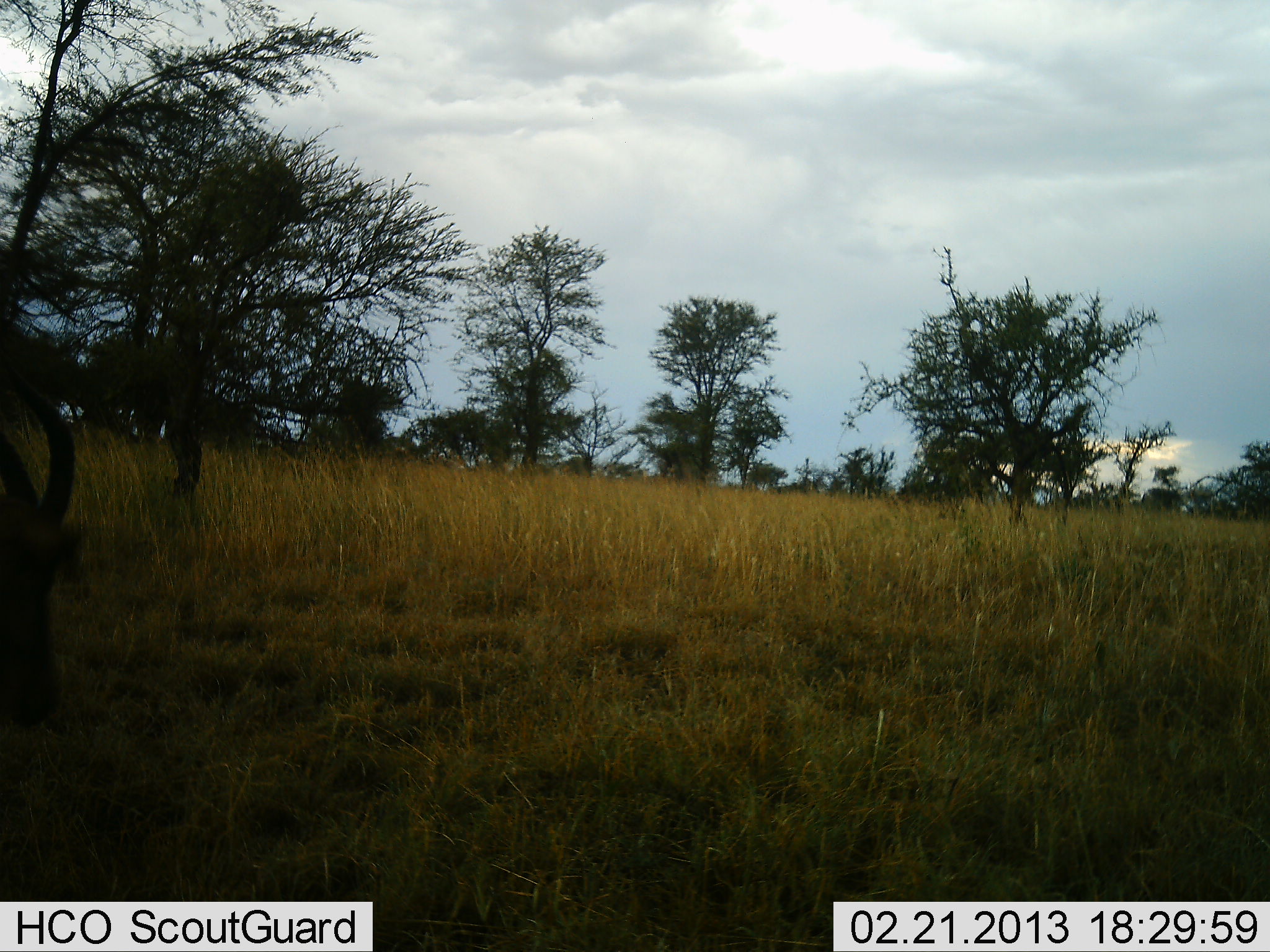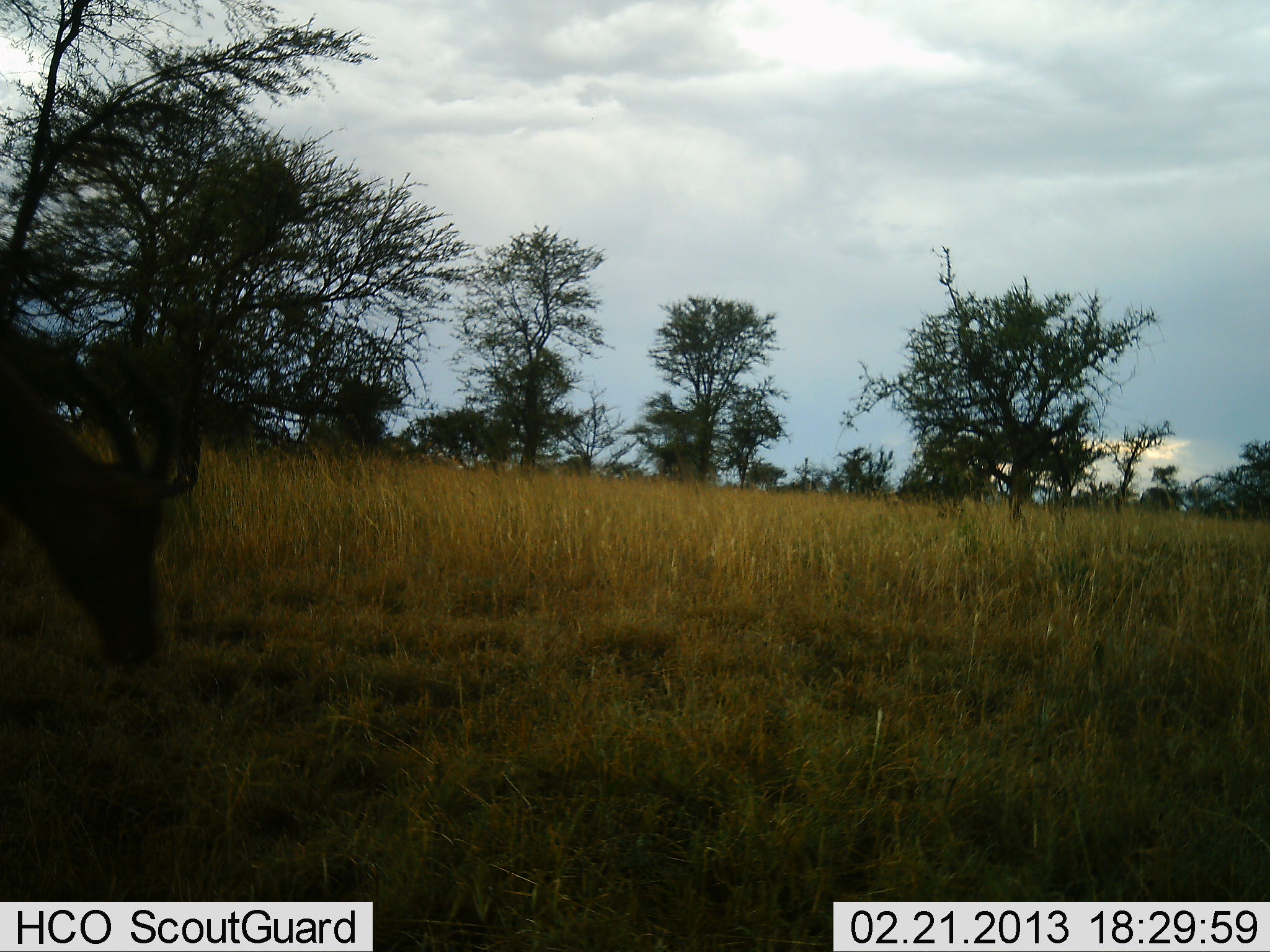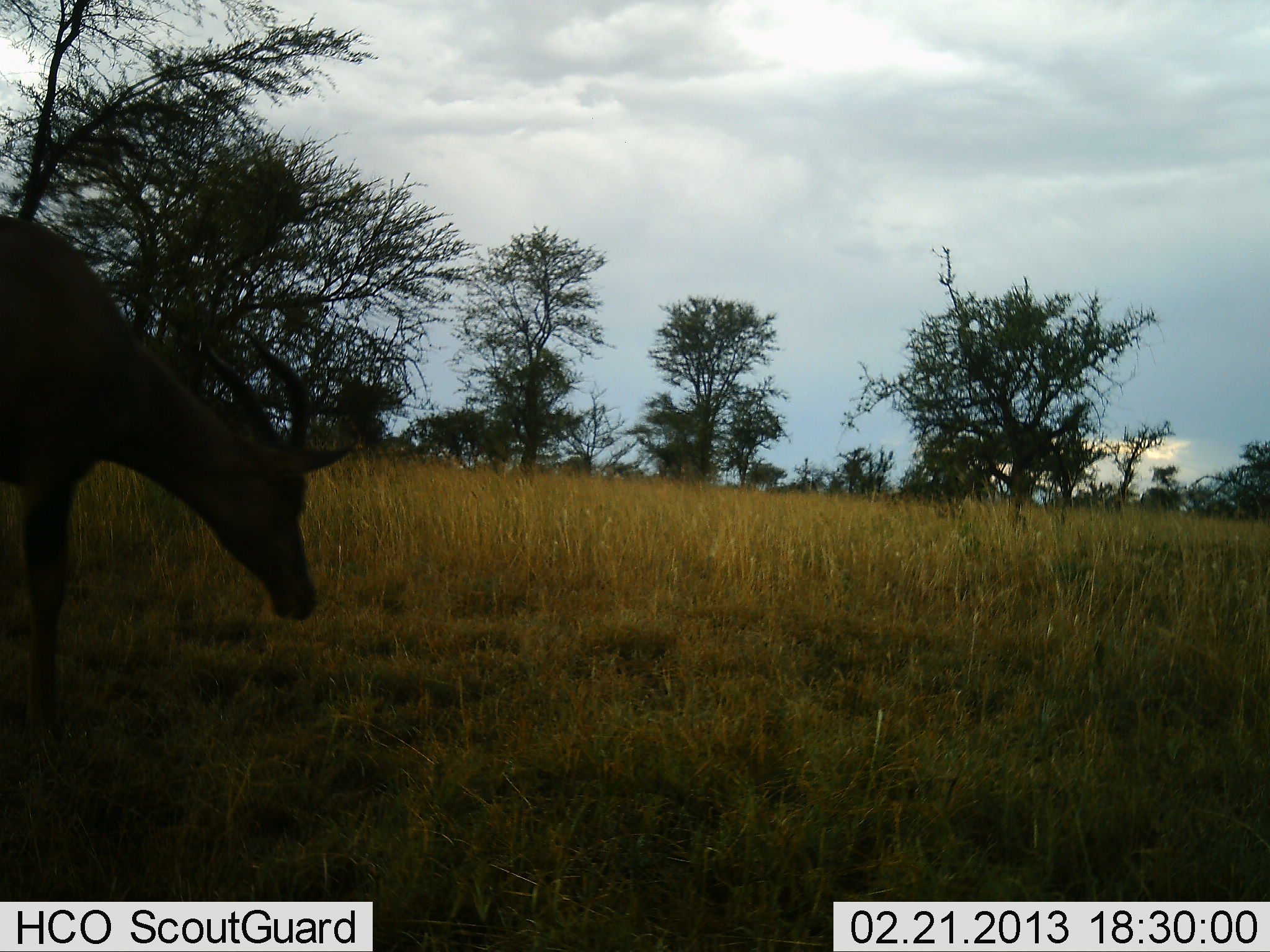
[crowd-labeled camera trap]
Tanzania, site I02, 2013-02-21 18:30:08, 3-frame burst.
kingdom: Animalia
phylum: Chordata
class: Mammalia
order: Artiodactyla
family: Bovidae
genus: Damaliscus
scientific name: Damaliscus lunatus jimela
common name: topi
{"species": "topi (Damaliscus lunatus jimela)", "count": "1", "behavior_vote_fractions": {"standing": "0%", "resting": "0%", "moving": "86%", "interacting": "0%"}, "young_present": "0%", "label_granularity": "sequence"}